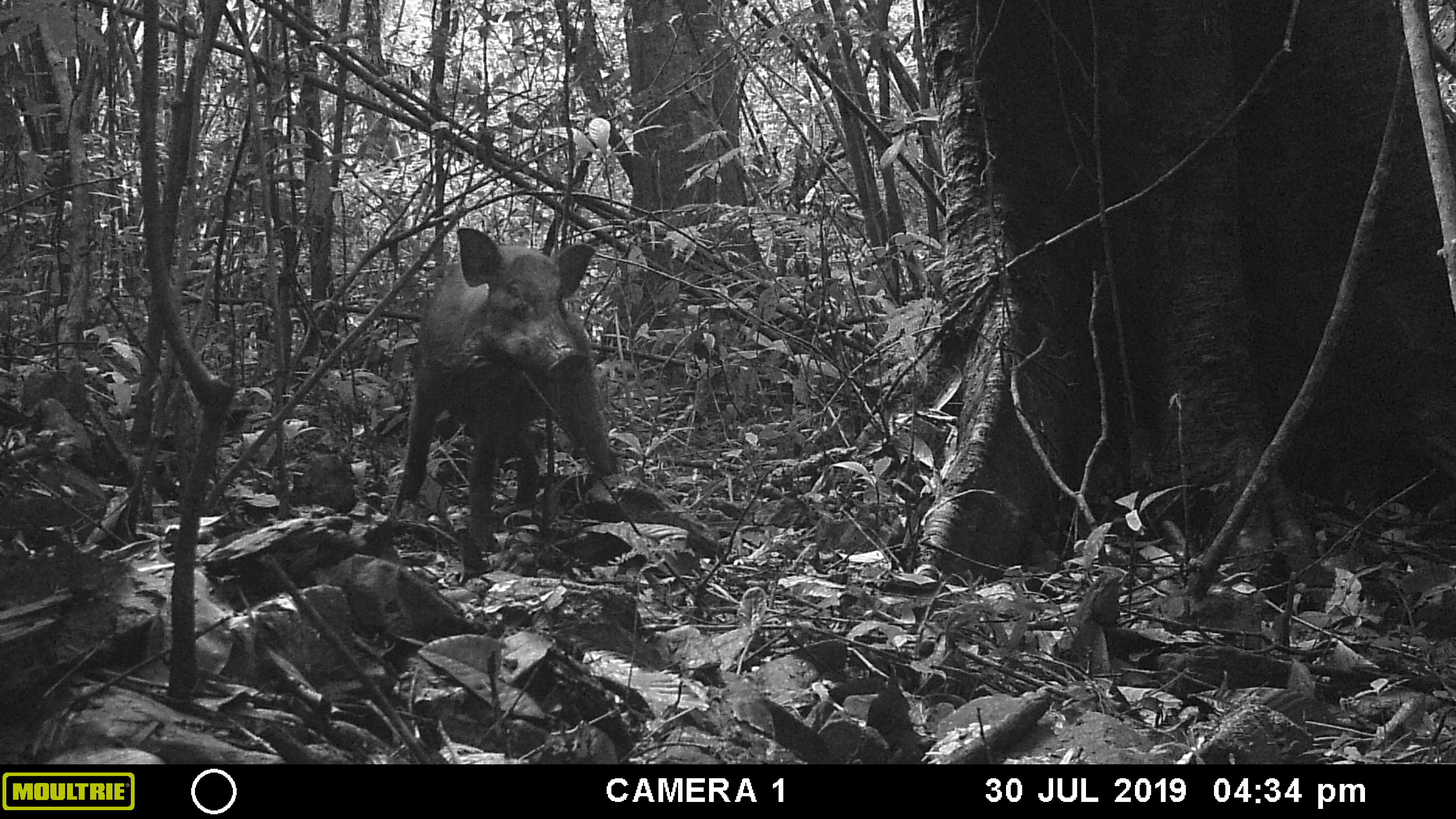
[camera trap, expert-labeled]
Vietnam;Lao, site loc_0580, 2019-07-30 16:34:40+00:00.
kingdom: Animalia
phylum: Chordata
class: Mammalia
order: Artiodactyla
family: Suidae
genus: Sus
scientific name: Sus scrofa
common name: eurasian wild pig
Eurasian wild pig (Sus scrofa). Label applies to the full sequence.